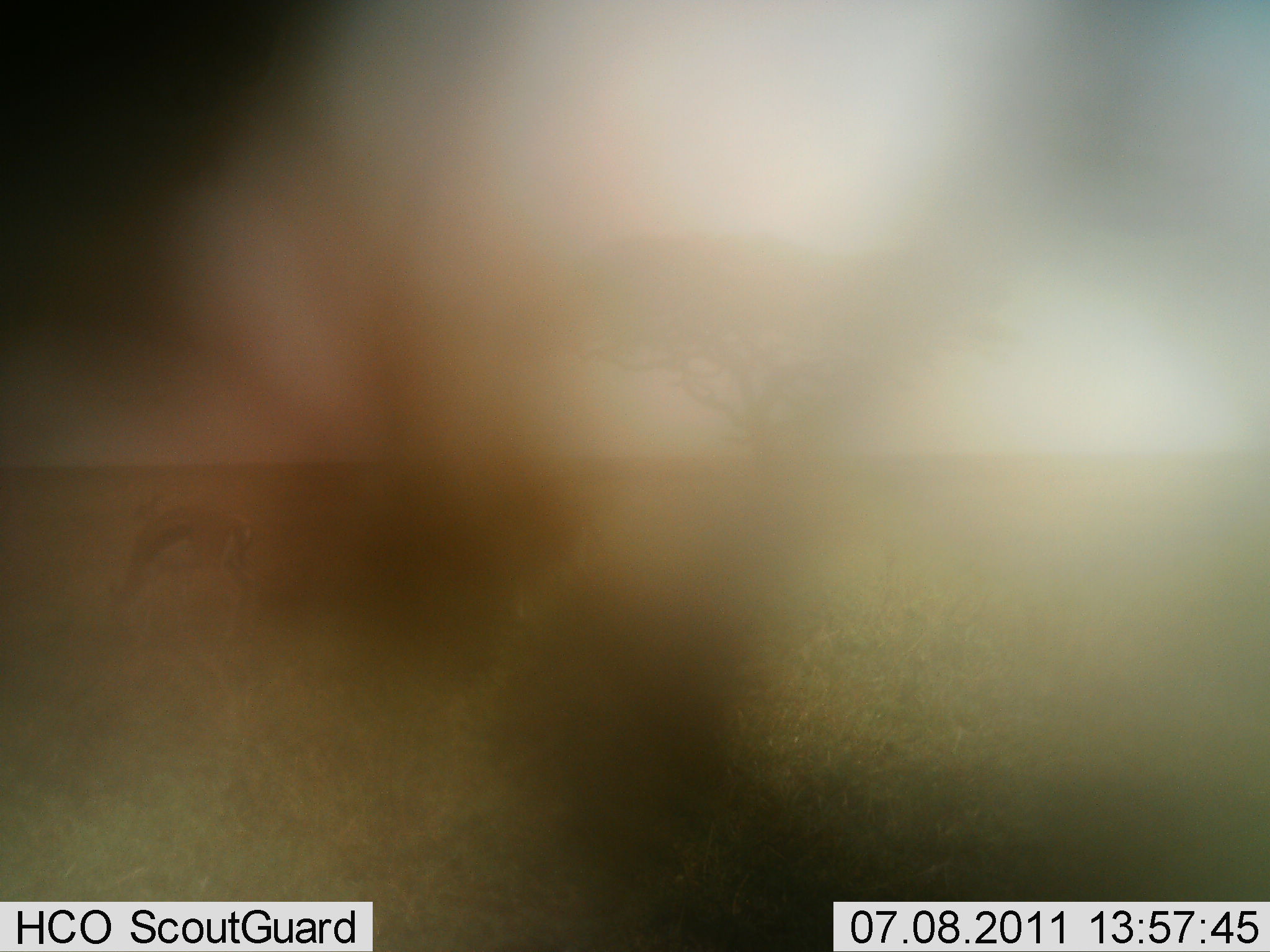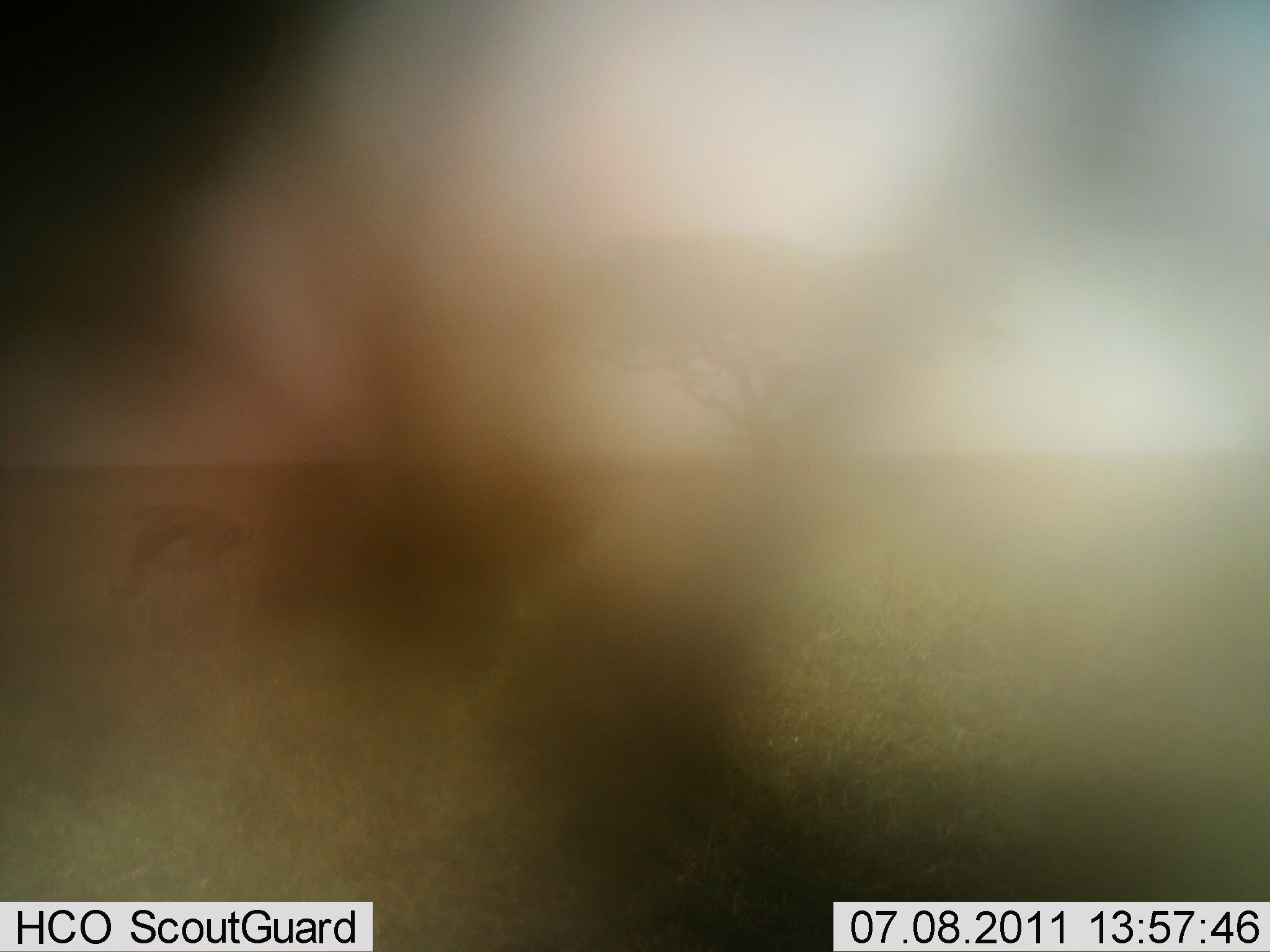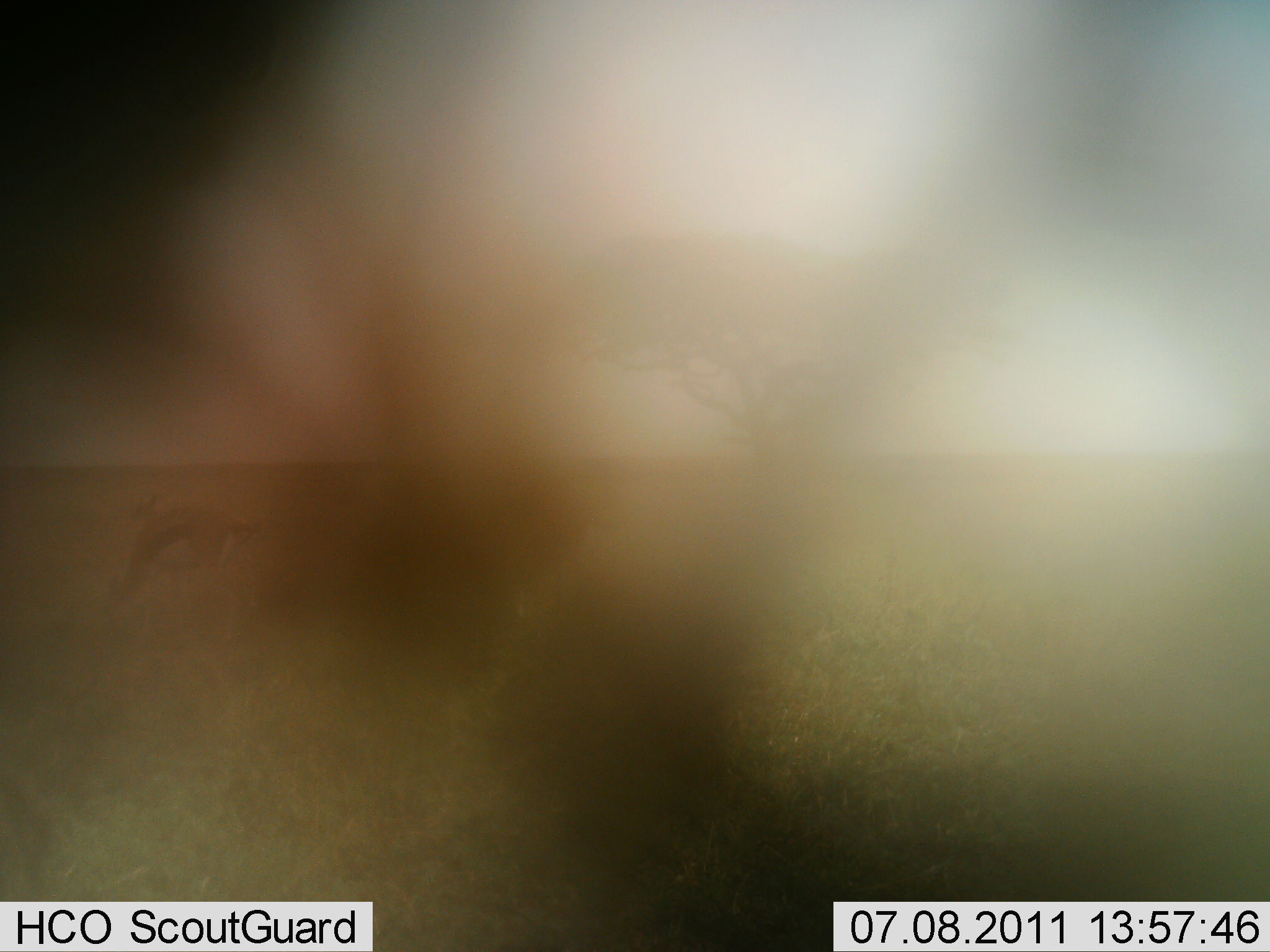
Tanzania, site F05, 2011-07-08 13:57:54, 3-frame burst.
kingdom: Animalia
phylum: Chordata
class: Mammalia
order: Artiodactyla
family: Bovidae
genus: Eudorcas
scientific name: Eudorcas thomsonii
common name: thomson's gazelle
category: gazellethomsons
Gazellethomsons (thomson's gazelle) (Eudorcas thomsonii), count 2. Behavior (volunteer vote fractions): standing 44%, resting 0%, moving 0%, interacting 0%. Young present (vote fraction): 0%. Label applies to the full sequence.